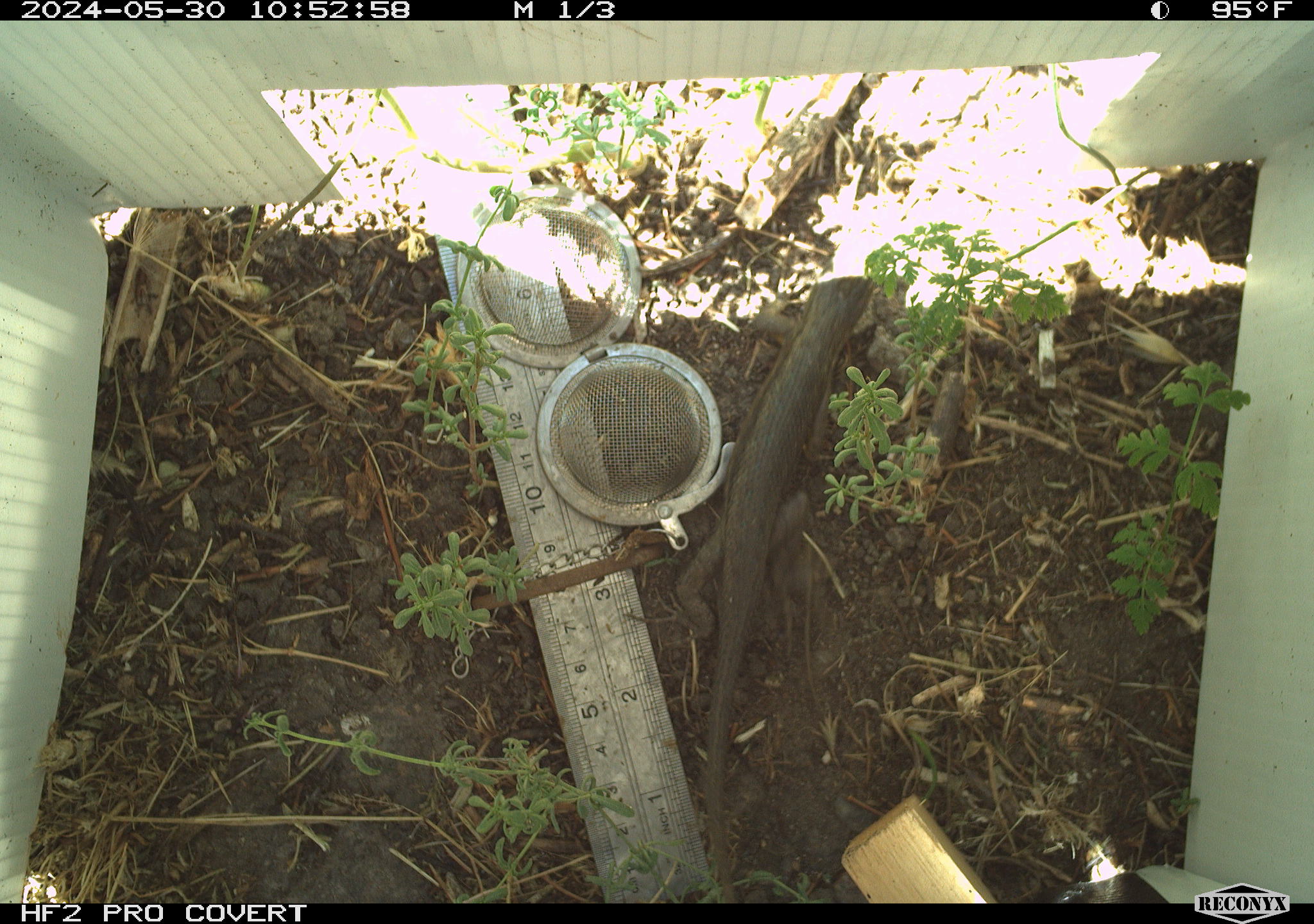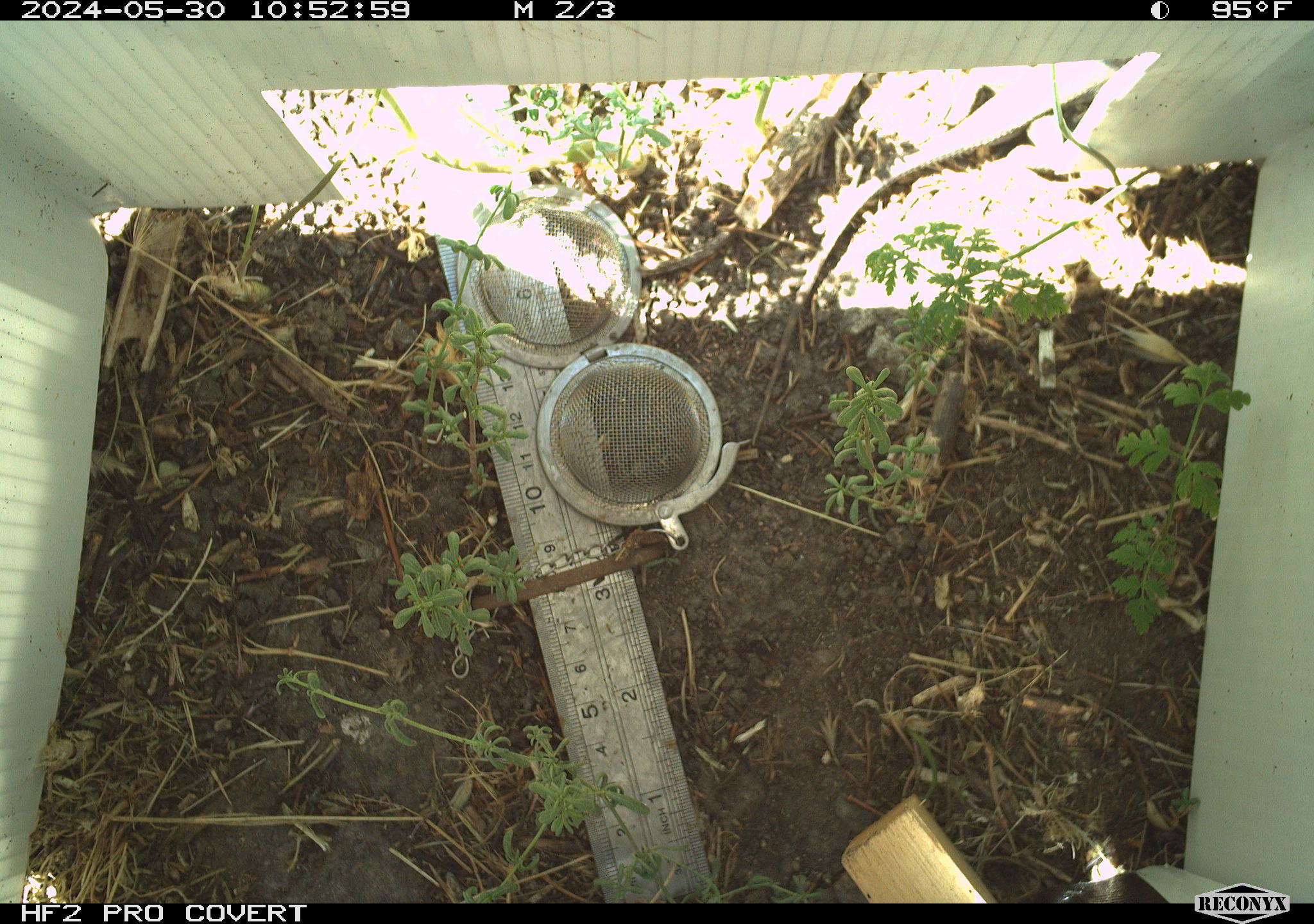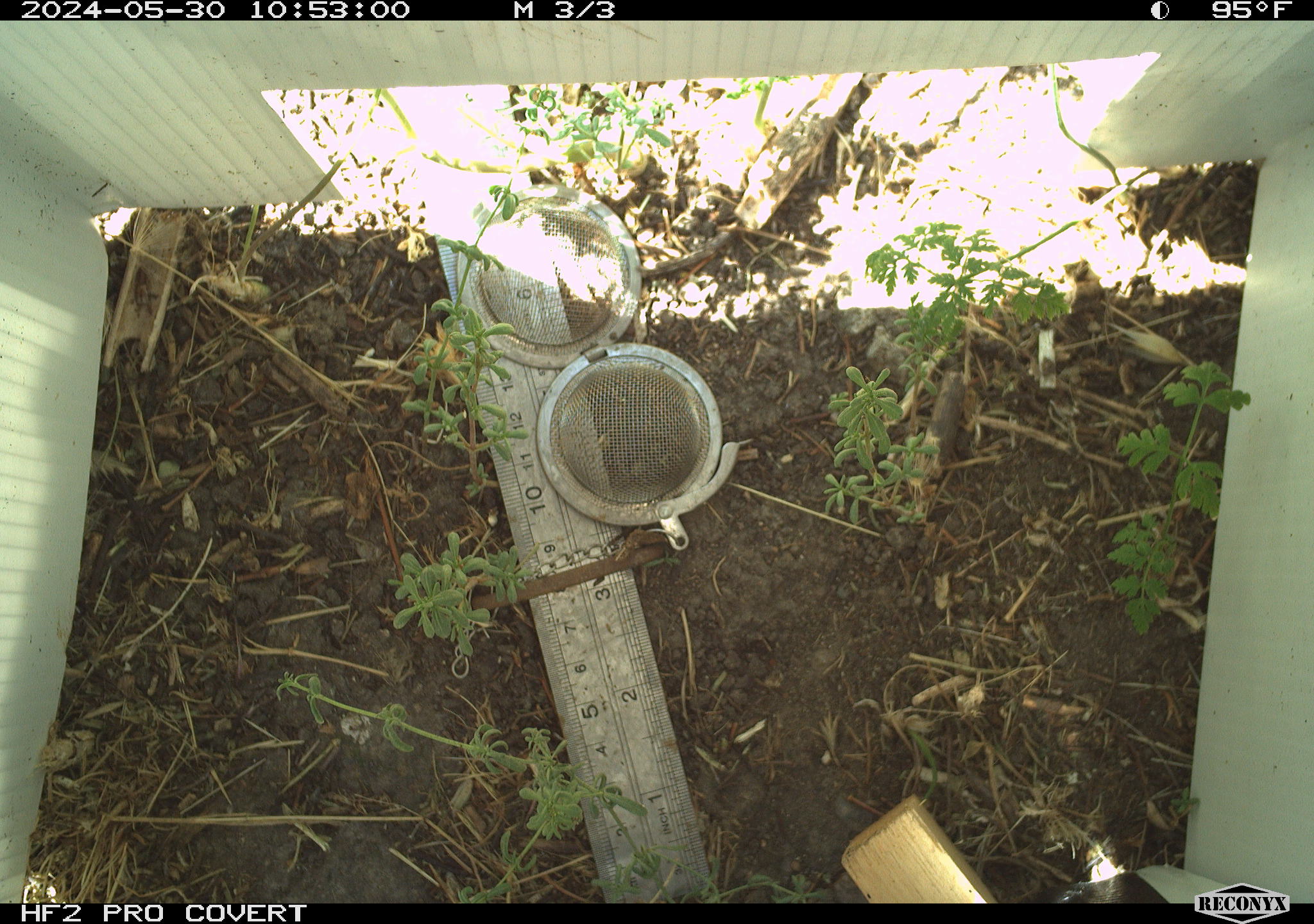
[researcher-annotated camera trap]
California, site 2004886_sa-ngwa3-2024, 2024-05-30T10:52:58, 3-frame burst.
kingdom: Animalia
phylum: Chordata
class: Reptilia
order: Squamata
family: Phrynosomatidae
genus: Sceloporus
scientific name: Sceloporus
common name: spiny lizards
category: sceloporus species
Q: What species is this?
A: Sceloporus species (spiny lizards) (Sceloporus).